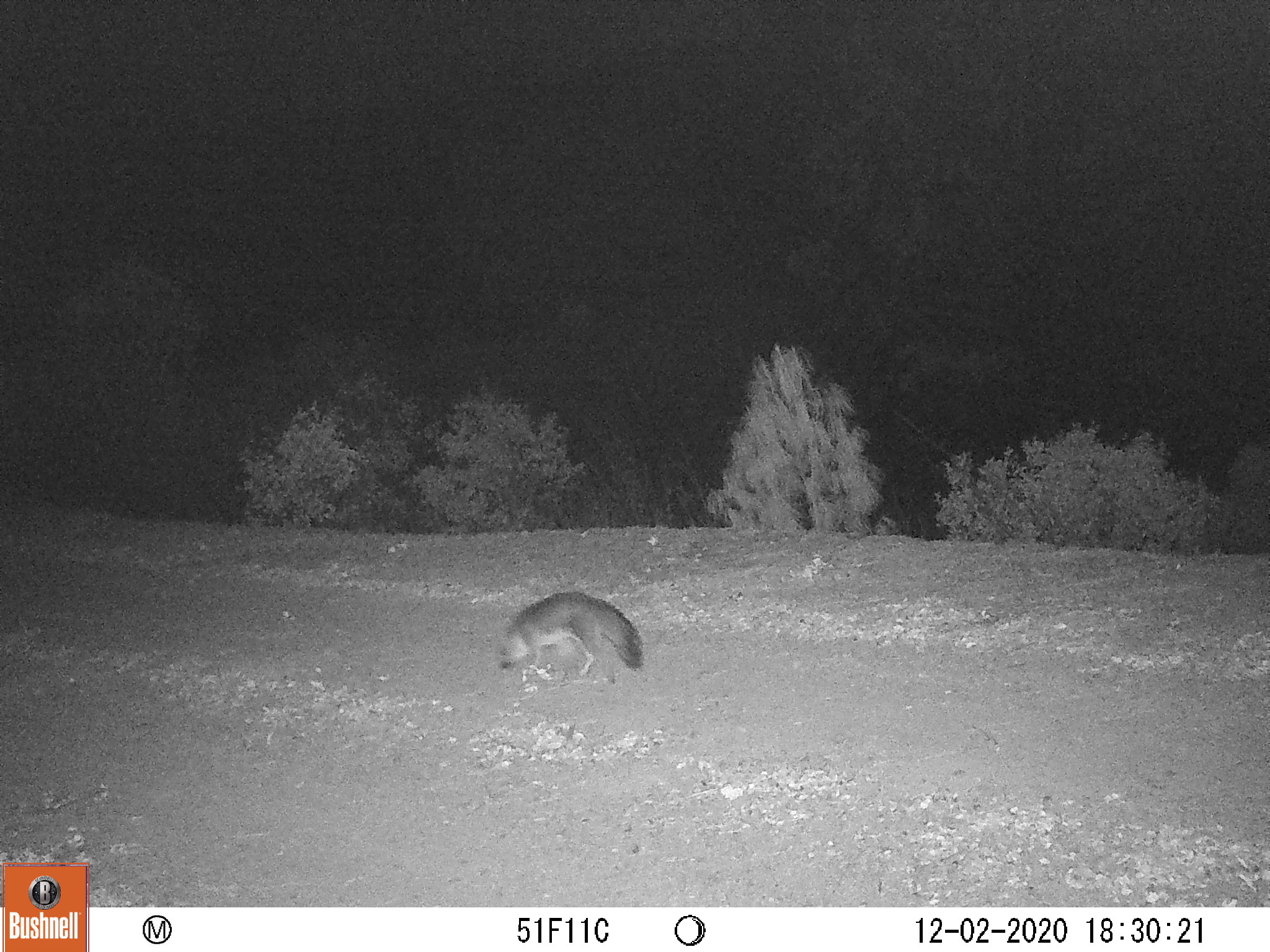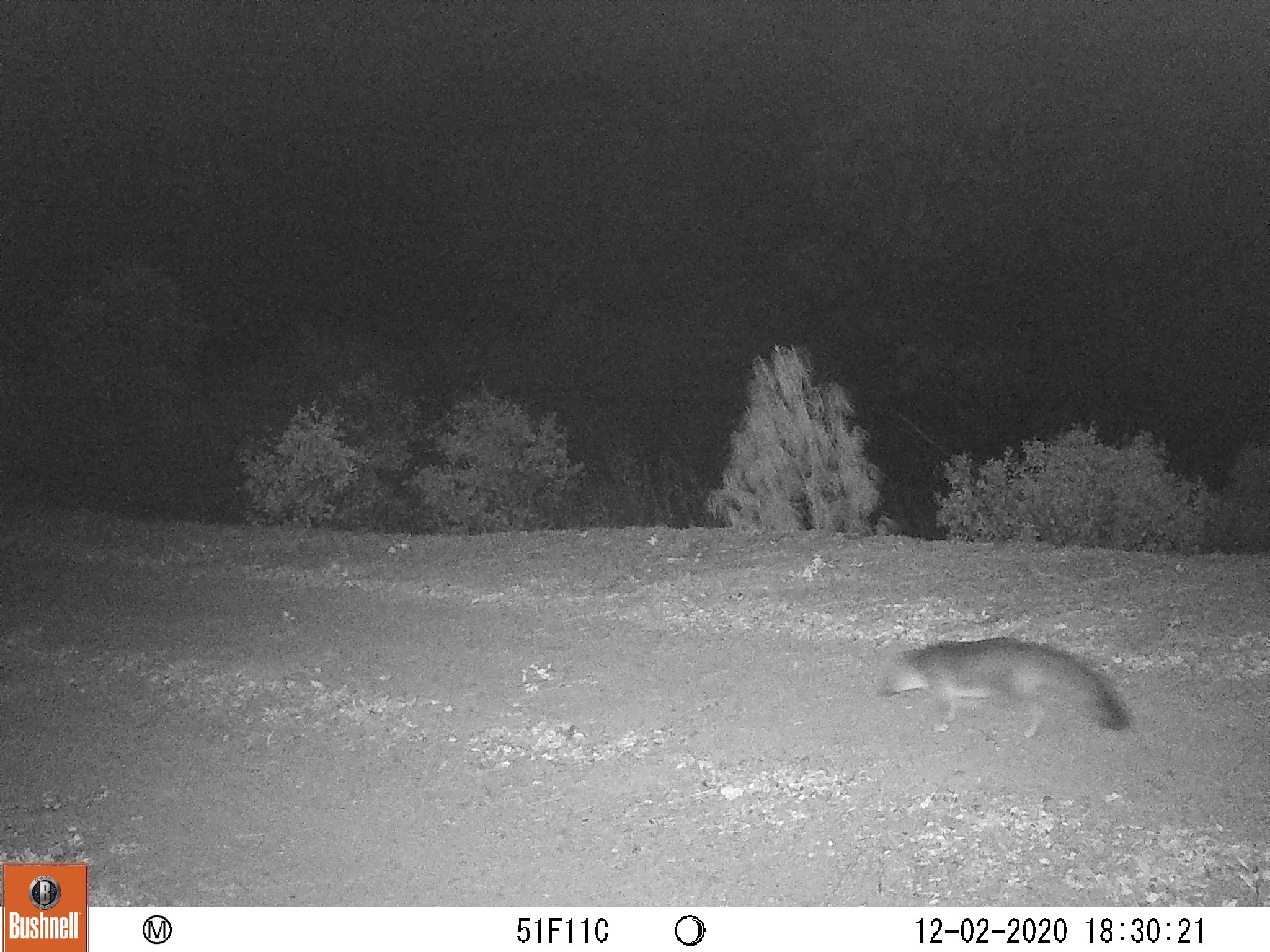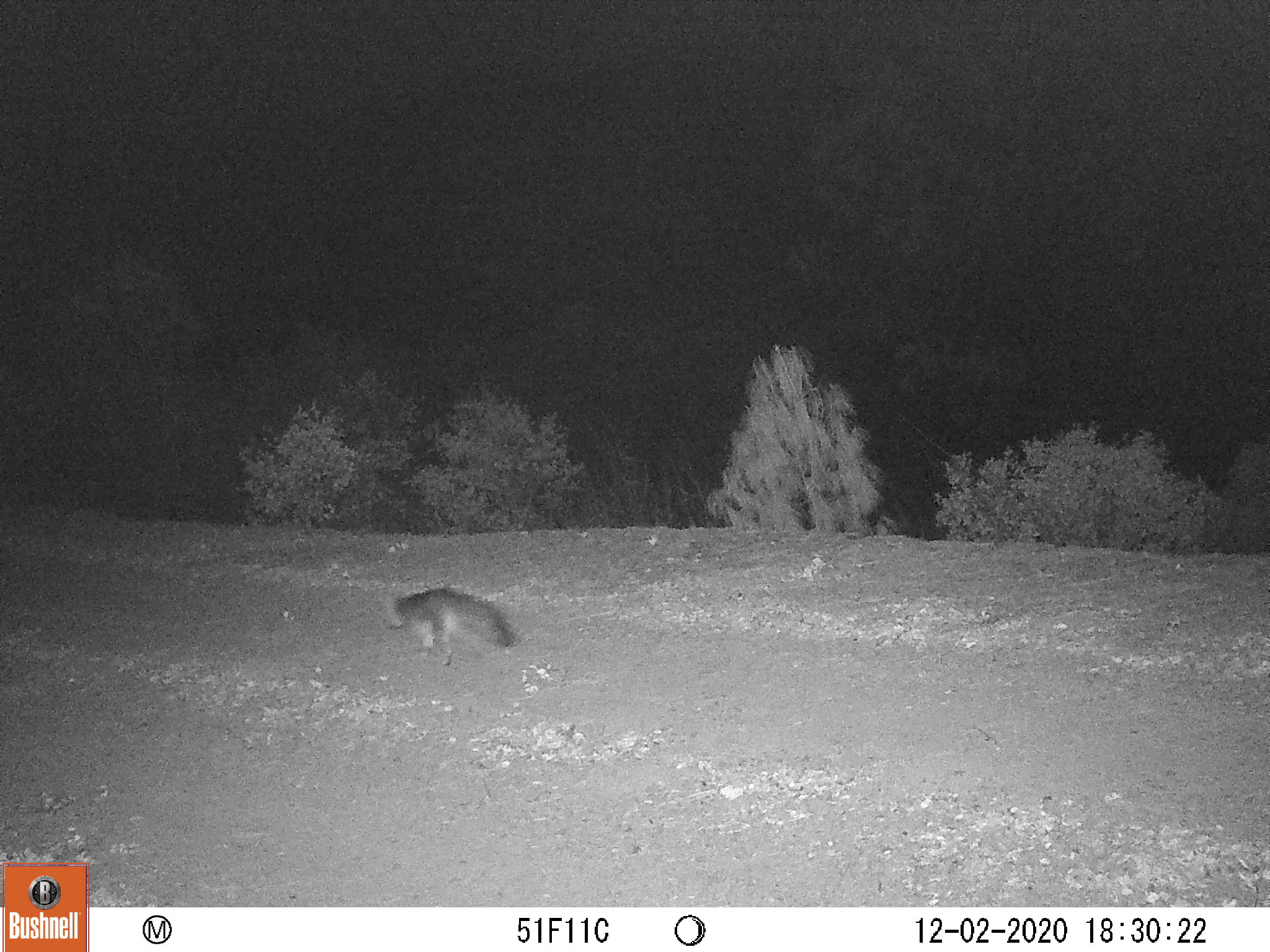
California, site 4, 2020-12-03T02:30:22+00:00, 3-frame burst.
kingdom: Animalia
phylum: Chordata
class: Mammalia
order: Carnivora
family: Canidae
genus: Urocyon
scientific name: Urocyon cinereoargenteus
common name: gray fox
Gray fox (Urocyon cinereoargenteus).